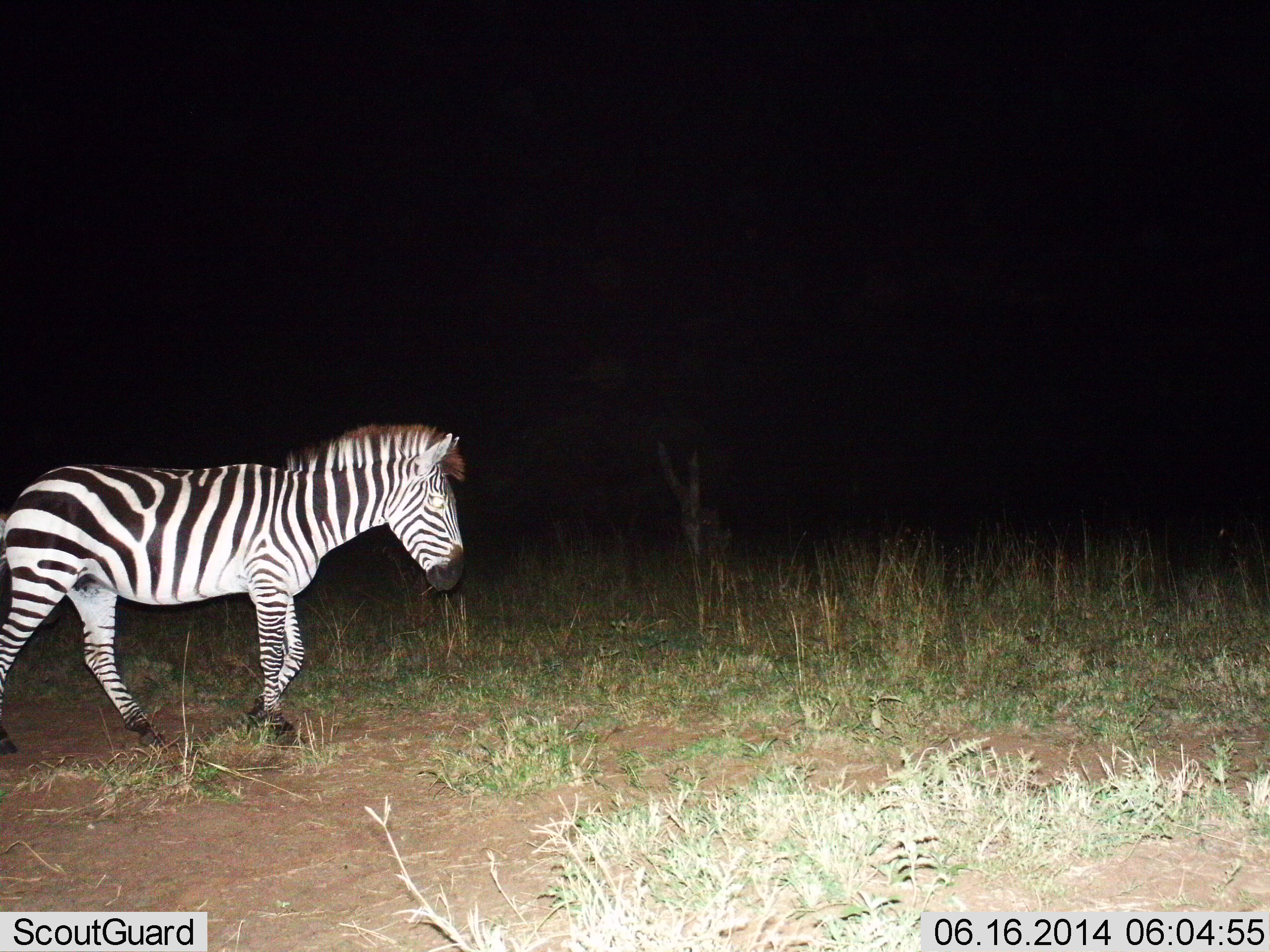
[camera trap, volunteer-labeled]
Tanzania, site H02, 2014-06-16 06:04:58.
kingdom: Animalia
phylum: Chordata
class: Mammalia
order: Perissodactyla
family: Equidae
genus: Equus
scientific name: Equus quagga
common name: plains zebra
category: zebra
Zebra (plains zebra) (Equus quagga), count 1. Behavior (volunteer vote fractions): standing 0%, resting 0%, moving 100%, interacting 0%. Young present (vote fraction): 0%. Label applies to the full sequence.